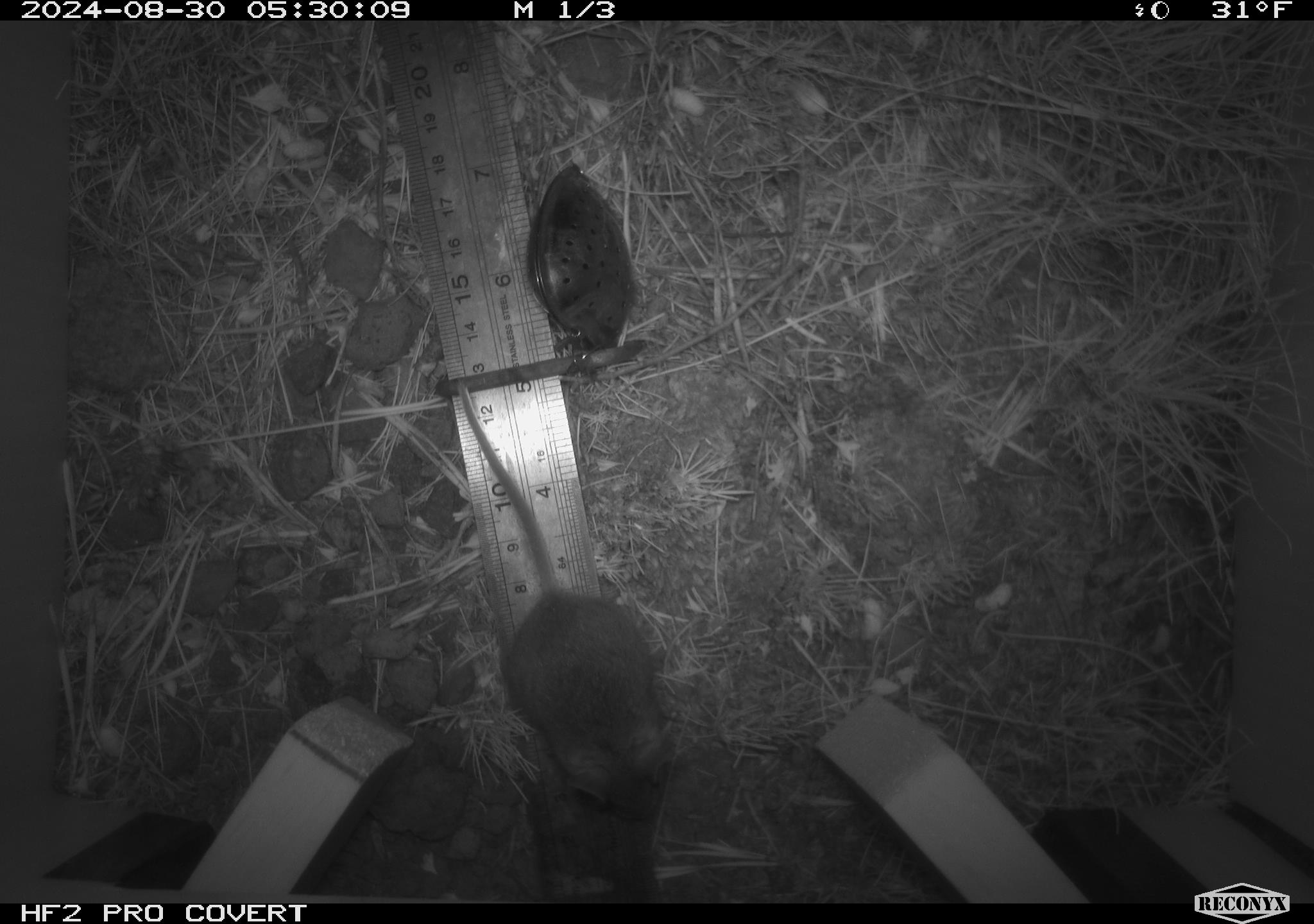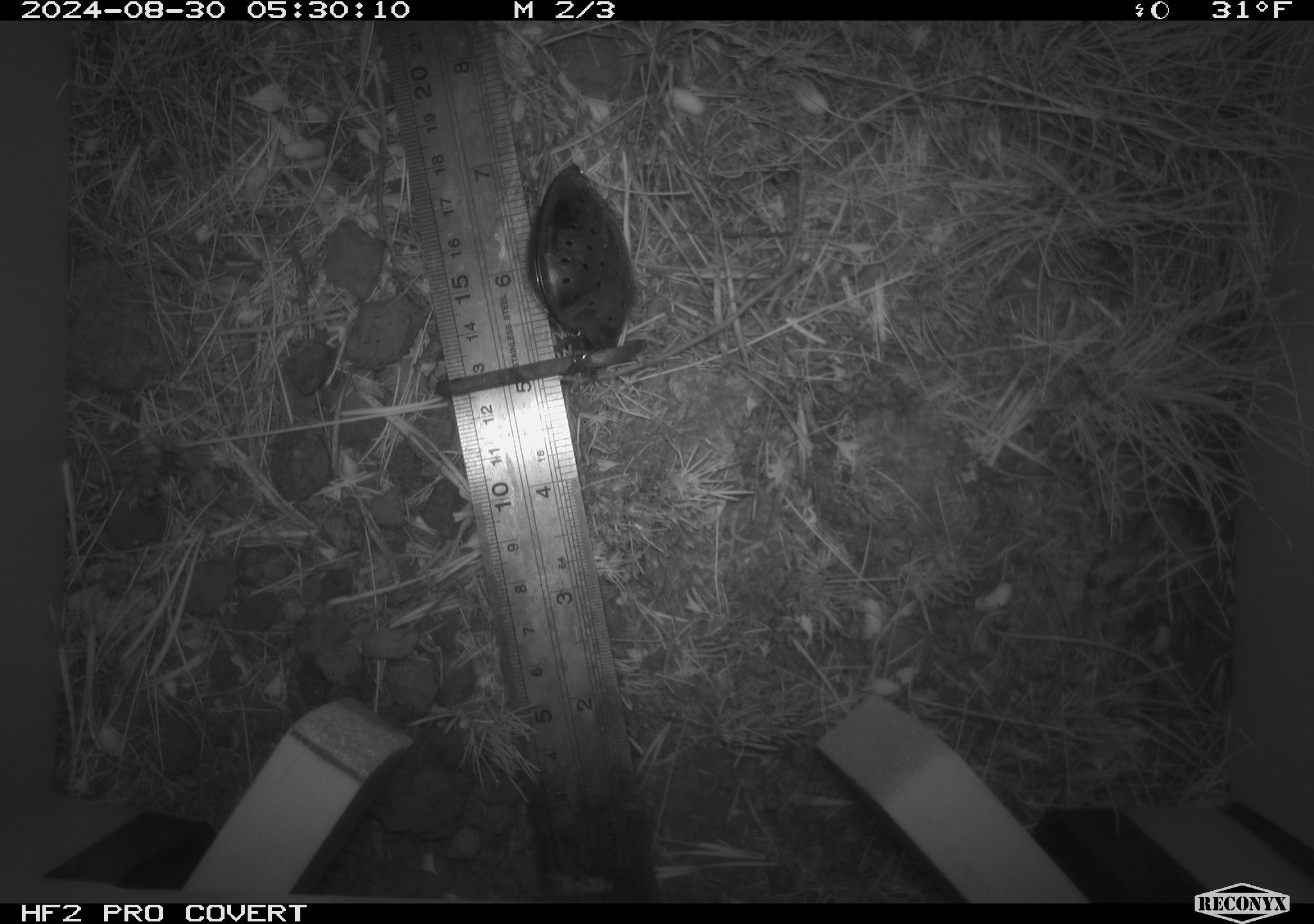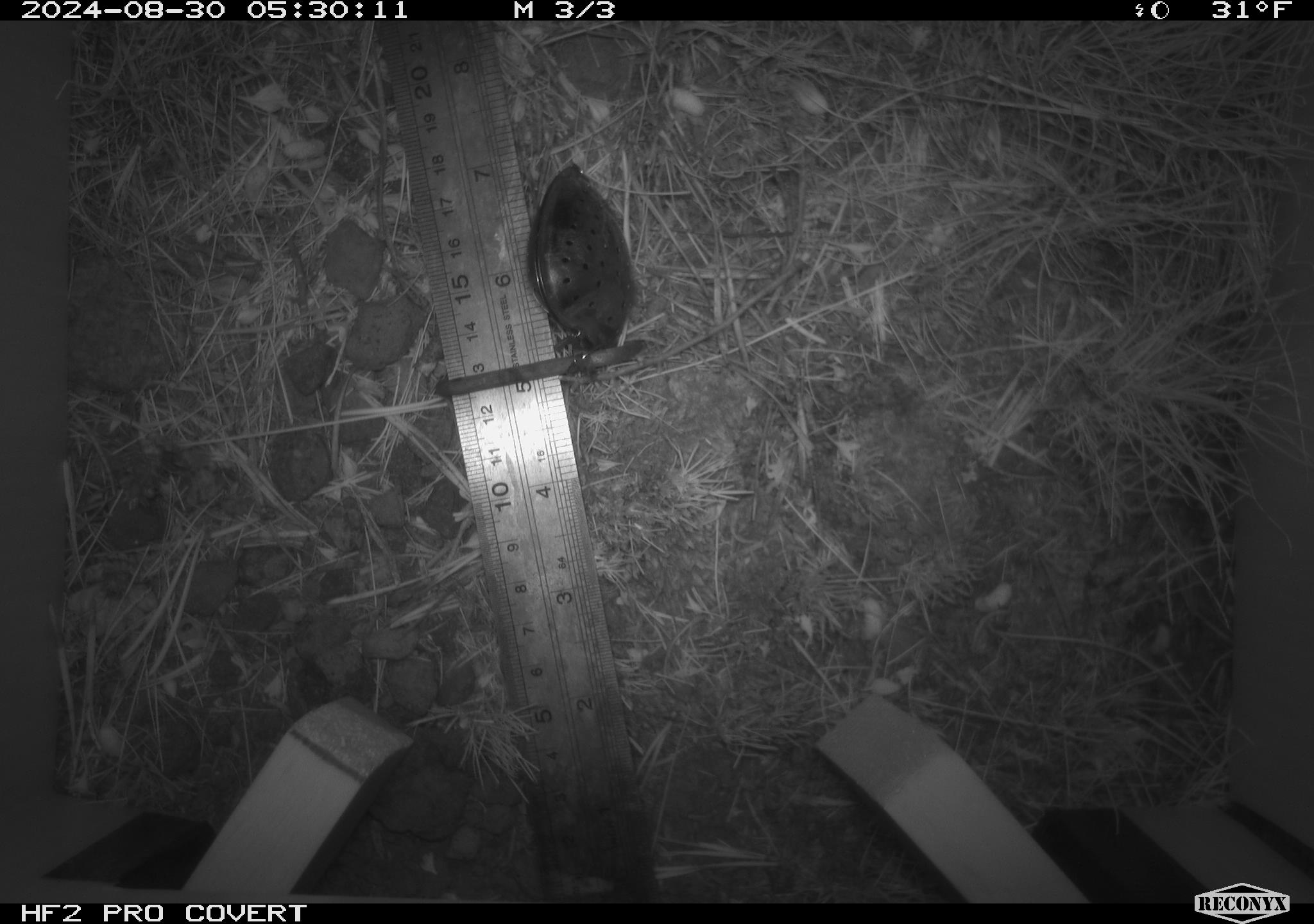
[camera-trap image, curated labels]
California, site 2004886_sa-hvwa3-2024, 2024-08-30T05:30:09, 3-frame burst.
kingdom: Animalia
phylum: Chordata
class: Mammalia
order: Rodentia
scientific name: Rodentia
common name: mouse species